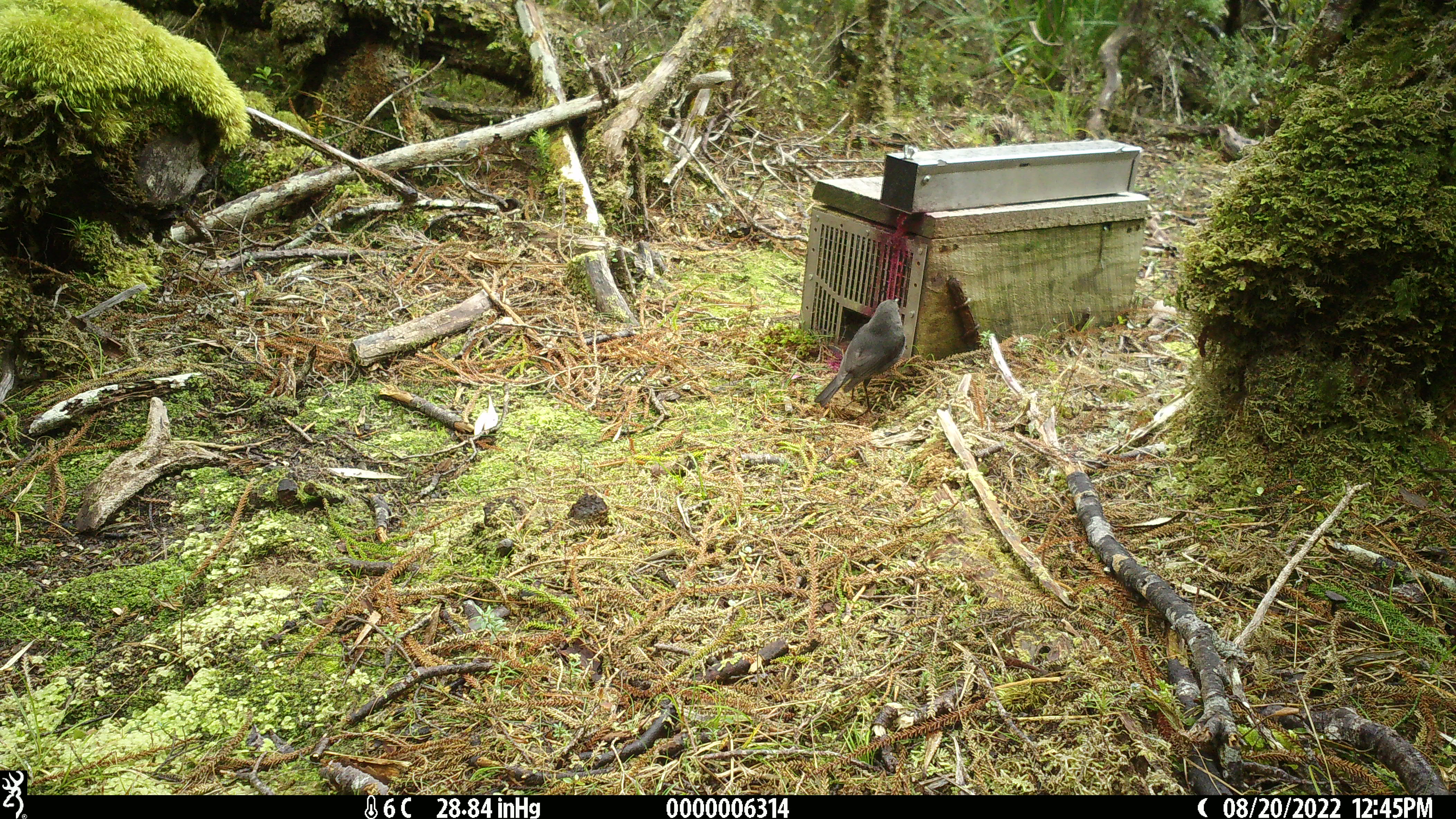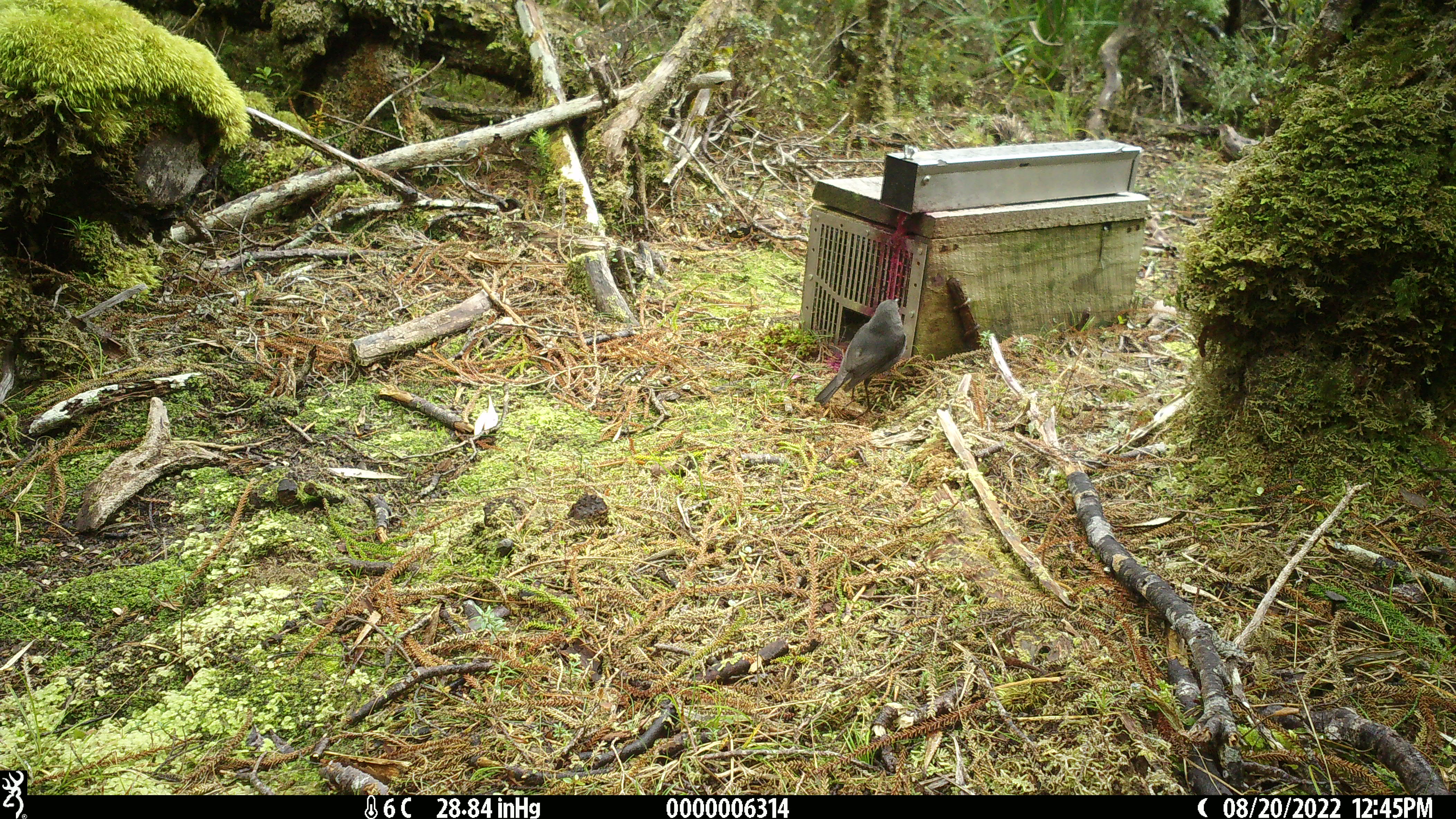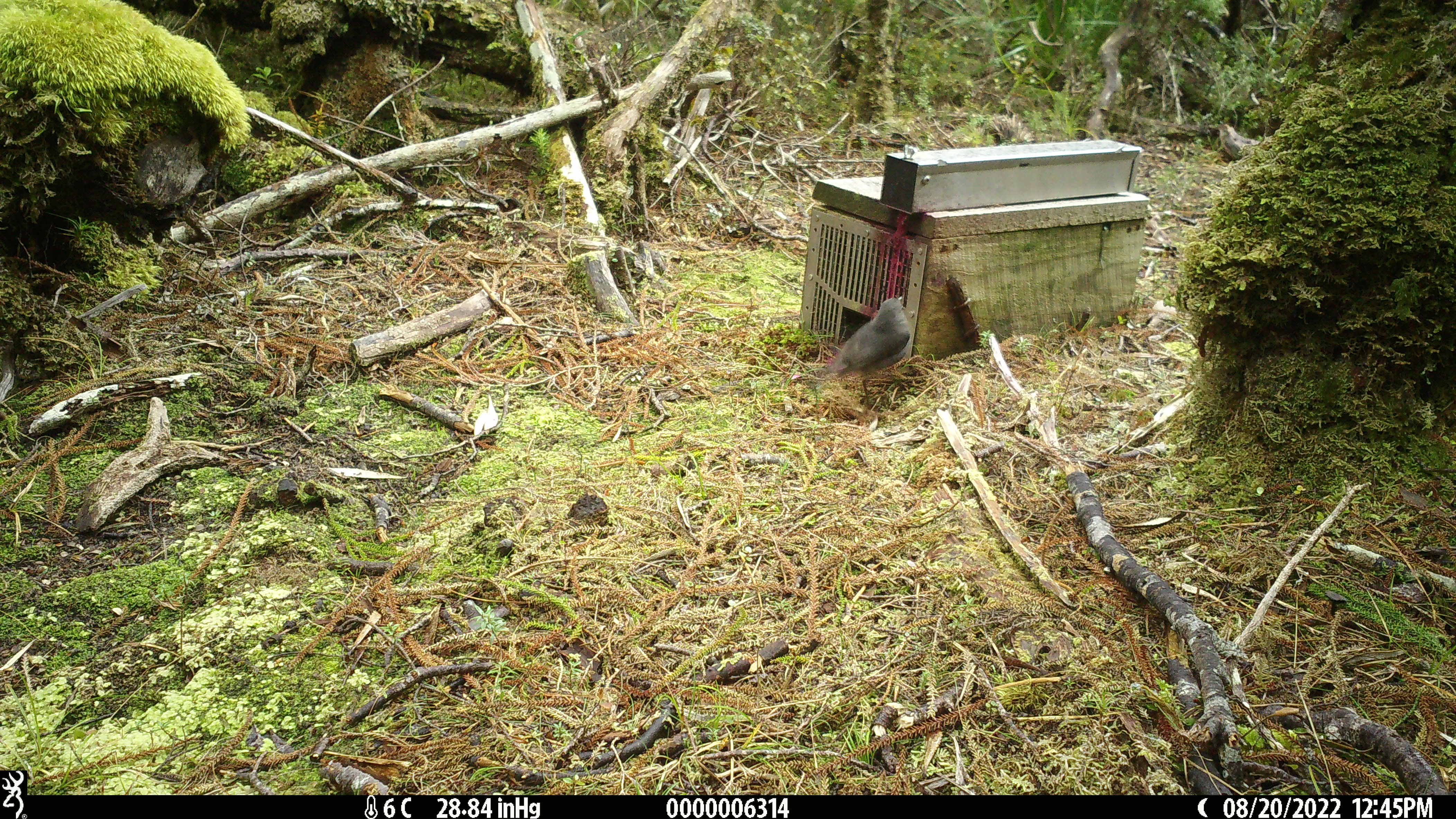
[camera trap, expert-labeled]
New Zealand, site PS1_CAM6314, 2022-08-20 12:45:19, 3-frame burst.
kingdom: Animalia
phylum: Chordata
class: Aves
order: Passeriformes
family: Petroicidae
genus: Petroica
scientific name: Petroica australis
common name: new zealand robin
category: robin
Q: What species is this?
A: Robin (new zealand robin) (Petroica australis).